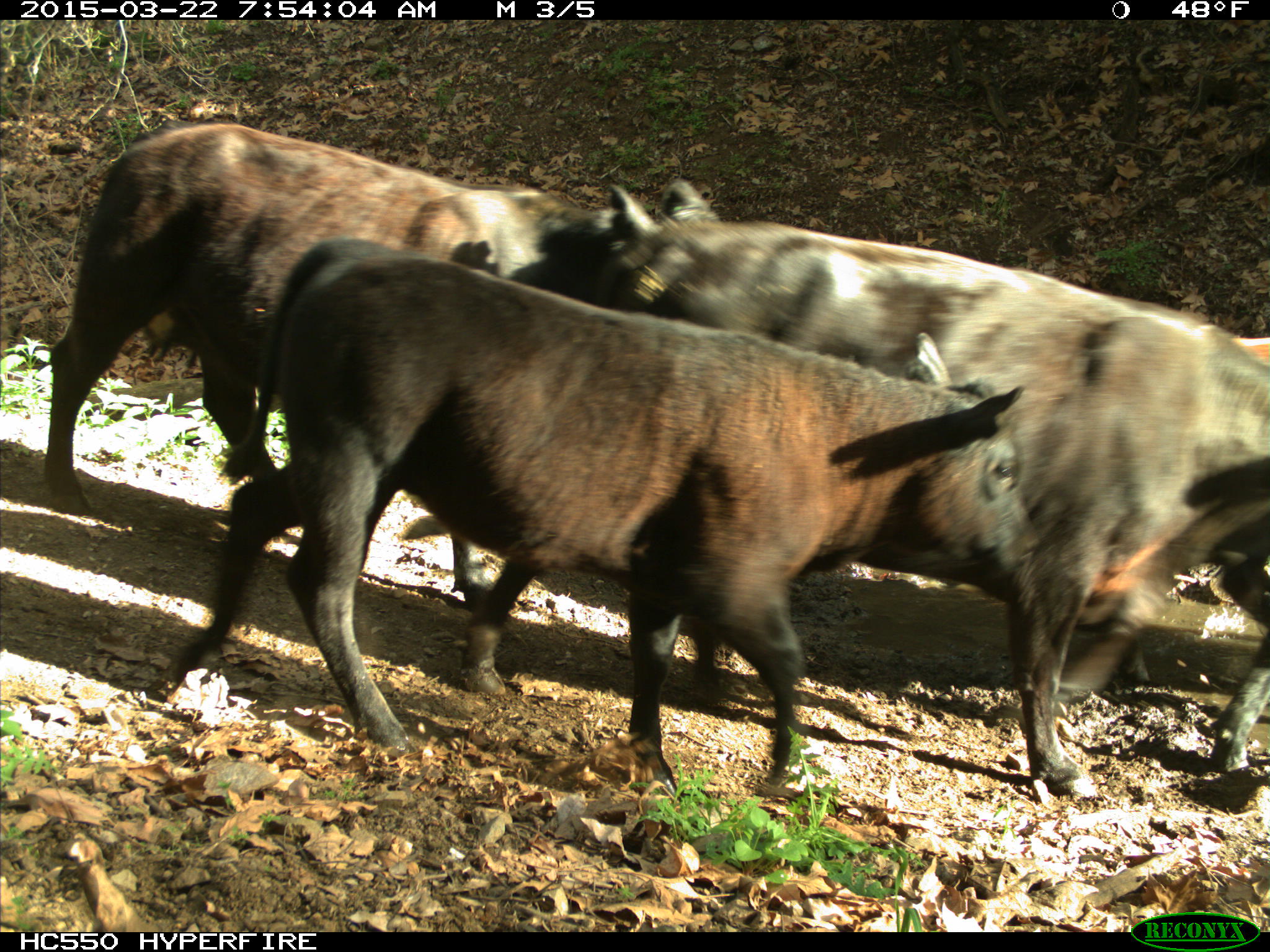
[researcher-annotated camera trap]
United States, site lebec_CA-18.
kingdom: Animalia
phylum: Chordata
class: Mammalia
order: Artiodactyla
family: Bovidae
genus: Bos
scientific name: Bos taurus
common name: domestic cow